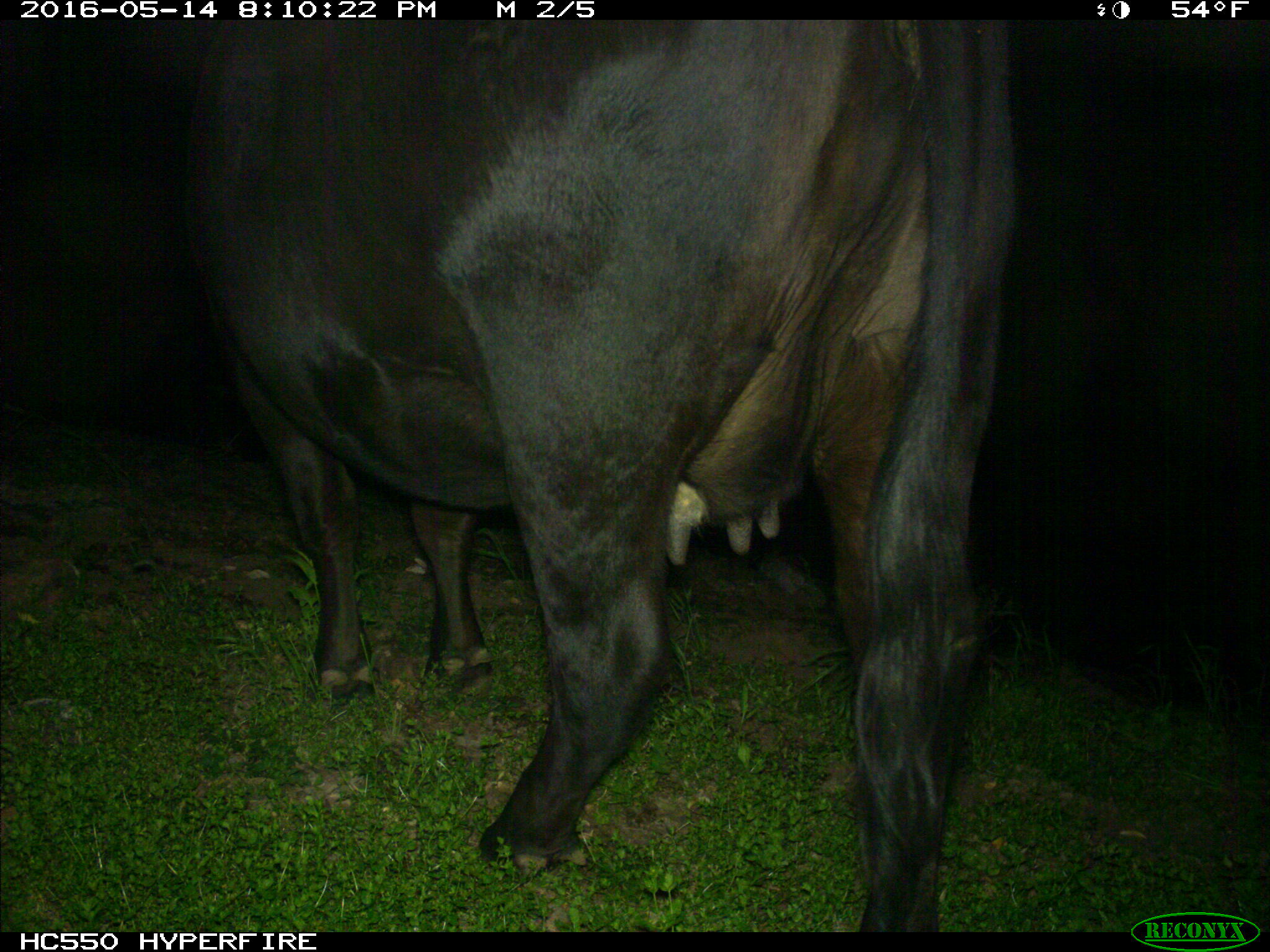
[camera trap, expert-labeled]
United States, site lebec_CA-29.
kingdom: Animalia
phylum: Chordata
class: Mammalia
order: Artiodactyla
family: Bovidae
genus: Bos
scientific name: Bos taurus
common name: domestic cow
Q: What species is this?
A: Bos taurus (domestic cow).